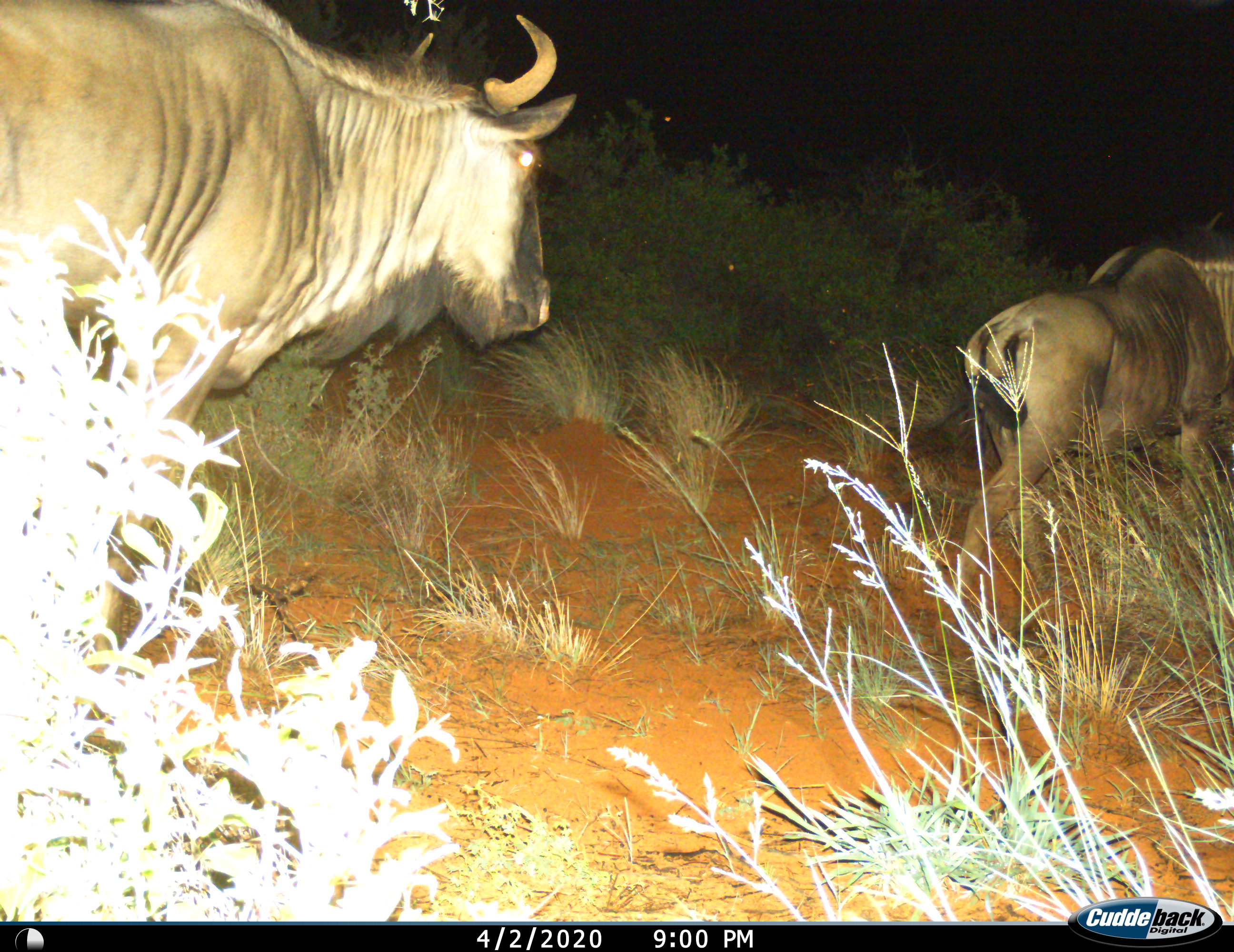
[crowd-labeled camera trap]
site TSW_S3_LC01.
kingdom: Animalia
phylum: Chordata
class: Mammalia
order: Artiodactyla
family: Bovidae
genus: Connochaetes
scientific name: Connochaetes taurinus taurinus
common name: blue wildebeest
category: wildebeestblue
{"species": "wildebeestblue (blue wildebeest) (Connochaetes taurinus taurinus)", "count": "2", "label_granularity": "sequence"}